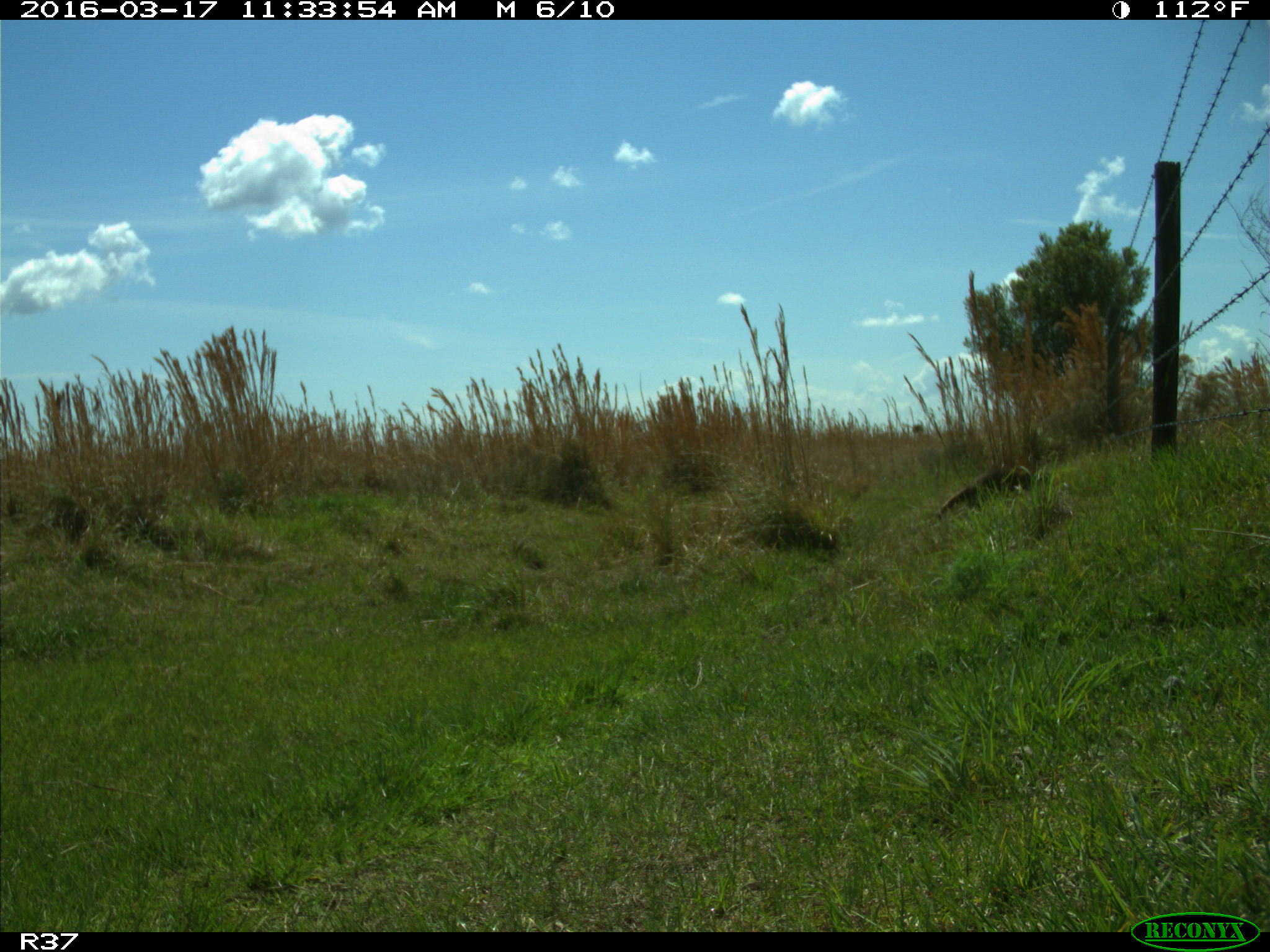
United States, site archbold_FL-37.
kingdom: Animalia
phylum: Chordata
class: Mammalia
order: Carnivora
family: Procyonidae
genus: Procyon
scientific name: Procyon lotor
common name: common raccoon